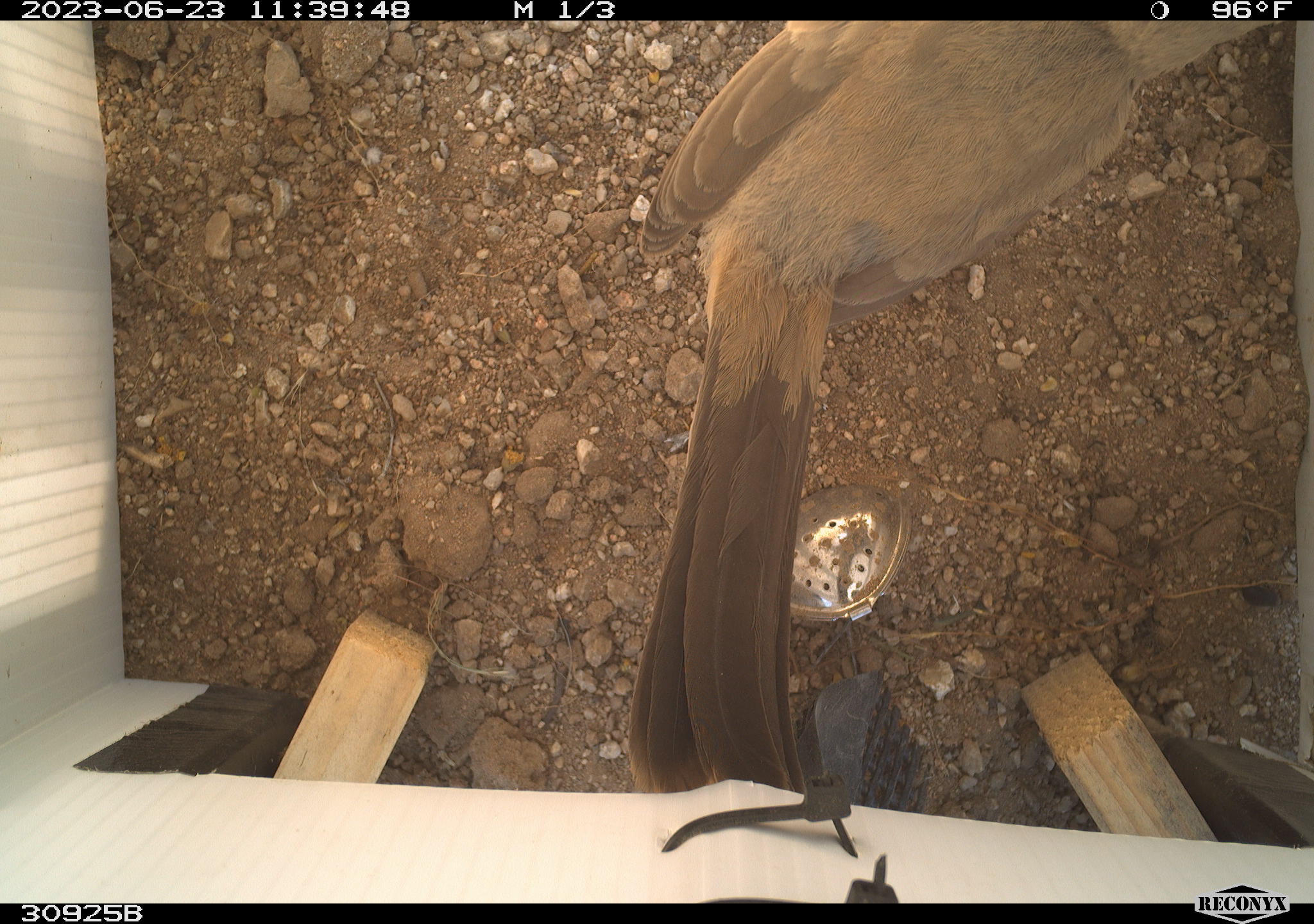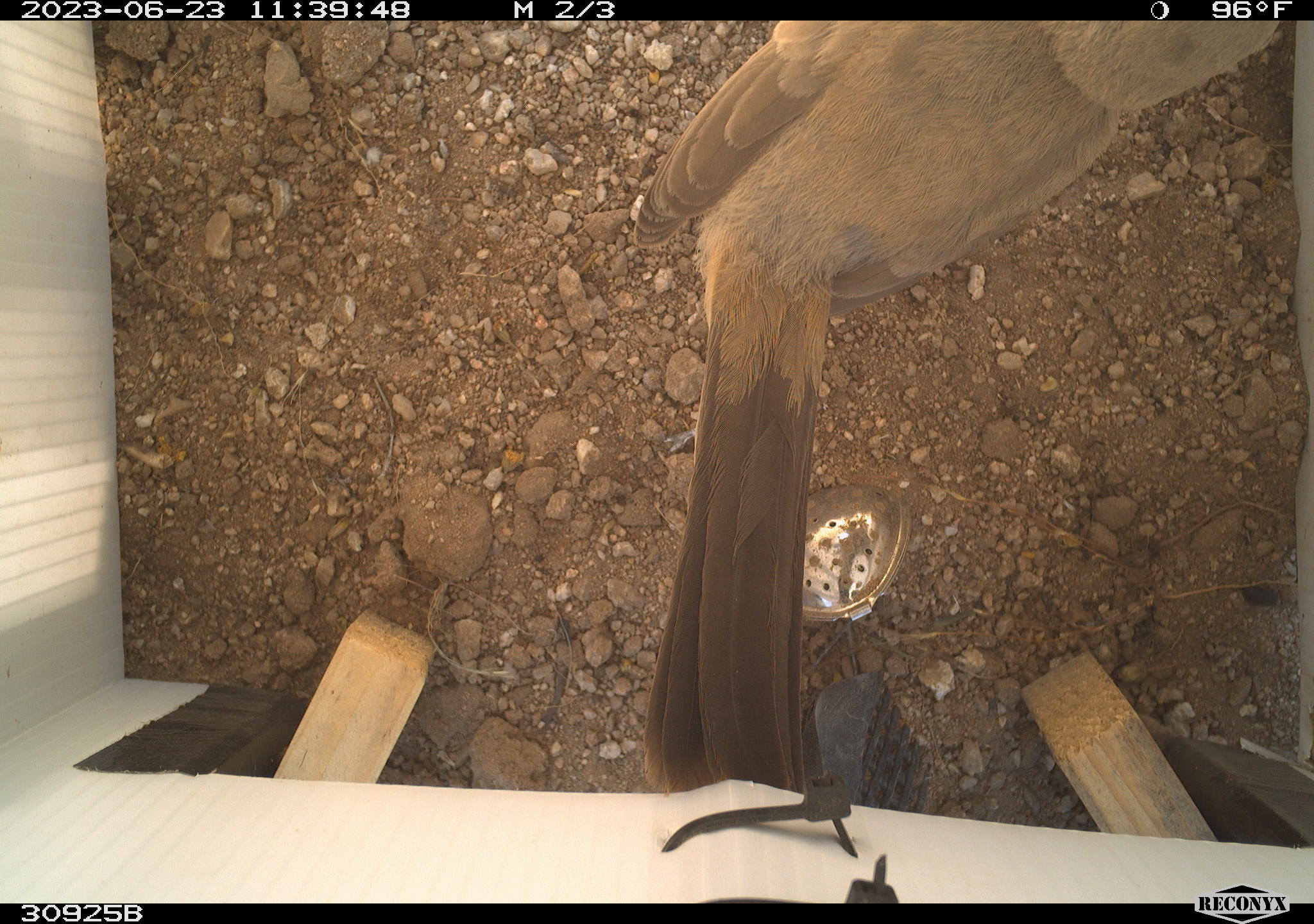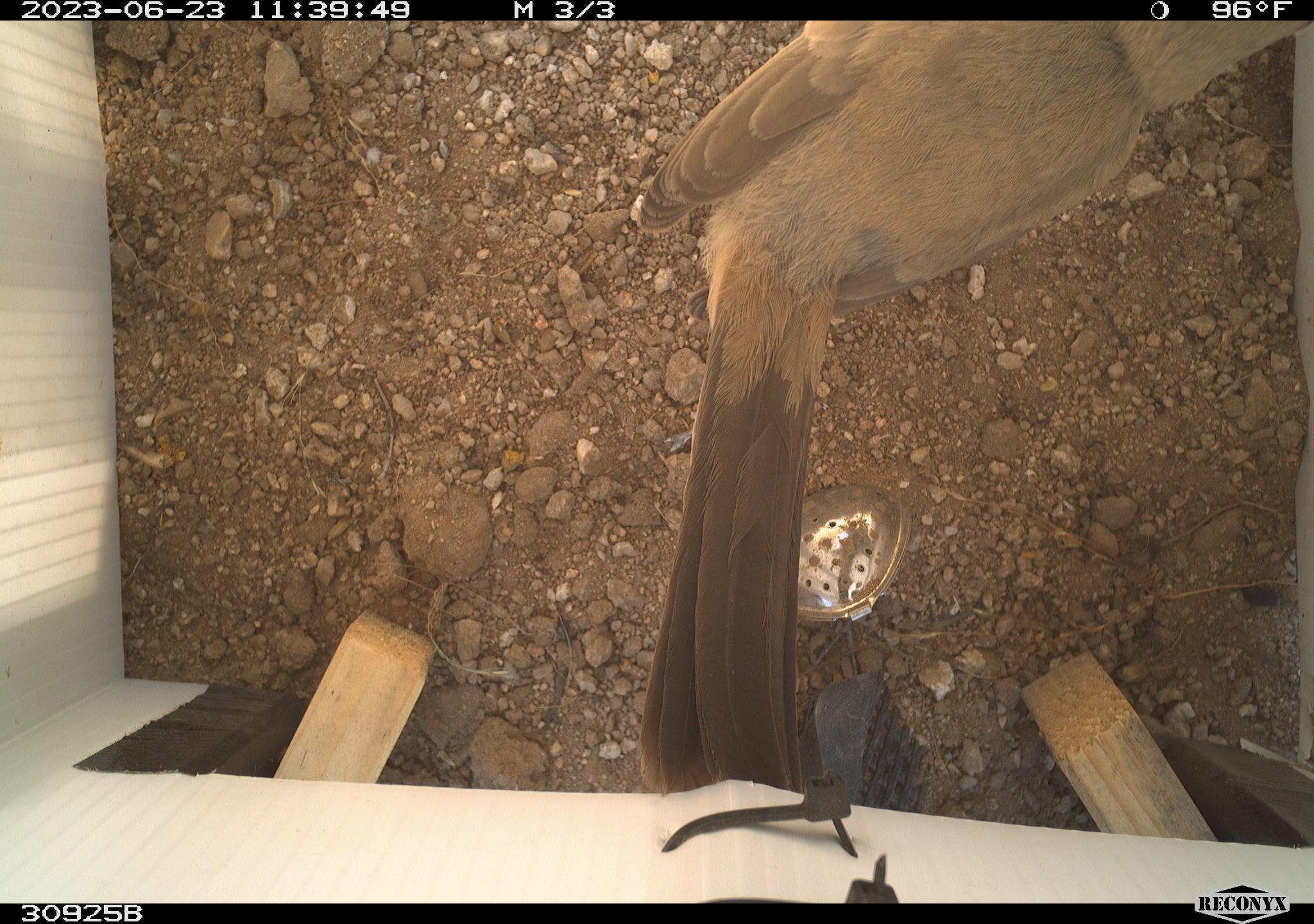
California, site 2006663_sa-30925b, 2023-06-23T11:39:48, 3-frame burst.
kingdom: Animalia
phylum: Chordata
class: Aves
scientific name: Aves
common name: bird